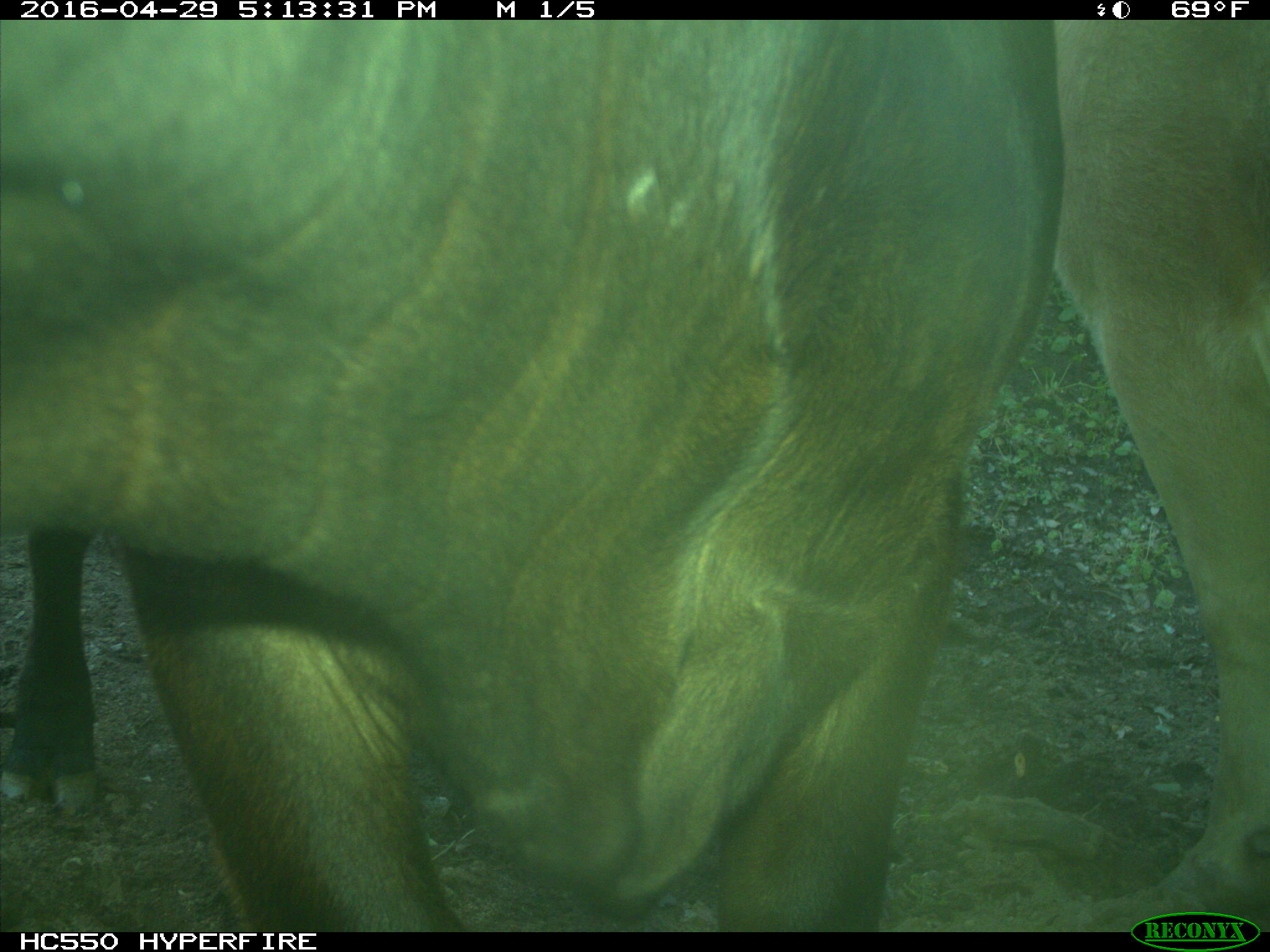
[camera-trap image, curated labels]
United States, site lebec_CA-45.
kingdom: Animalia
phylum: Chordata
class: Mammalia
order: Artiodactyla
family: Bovidae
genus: Bos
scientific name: Bos taurus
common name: domestic cow